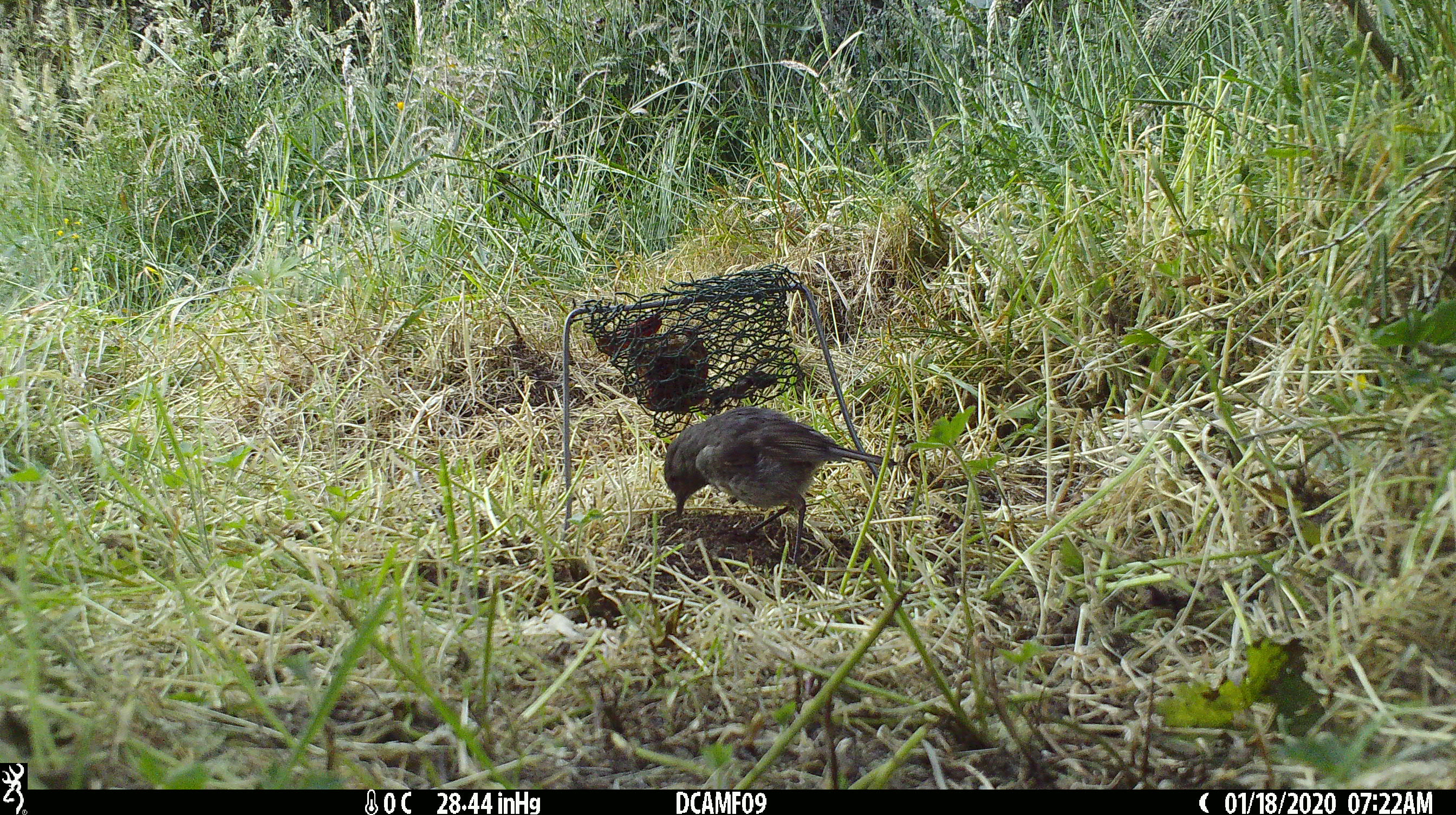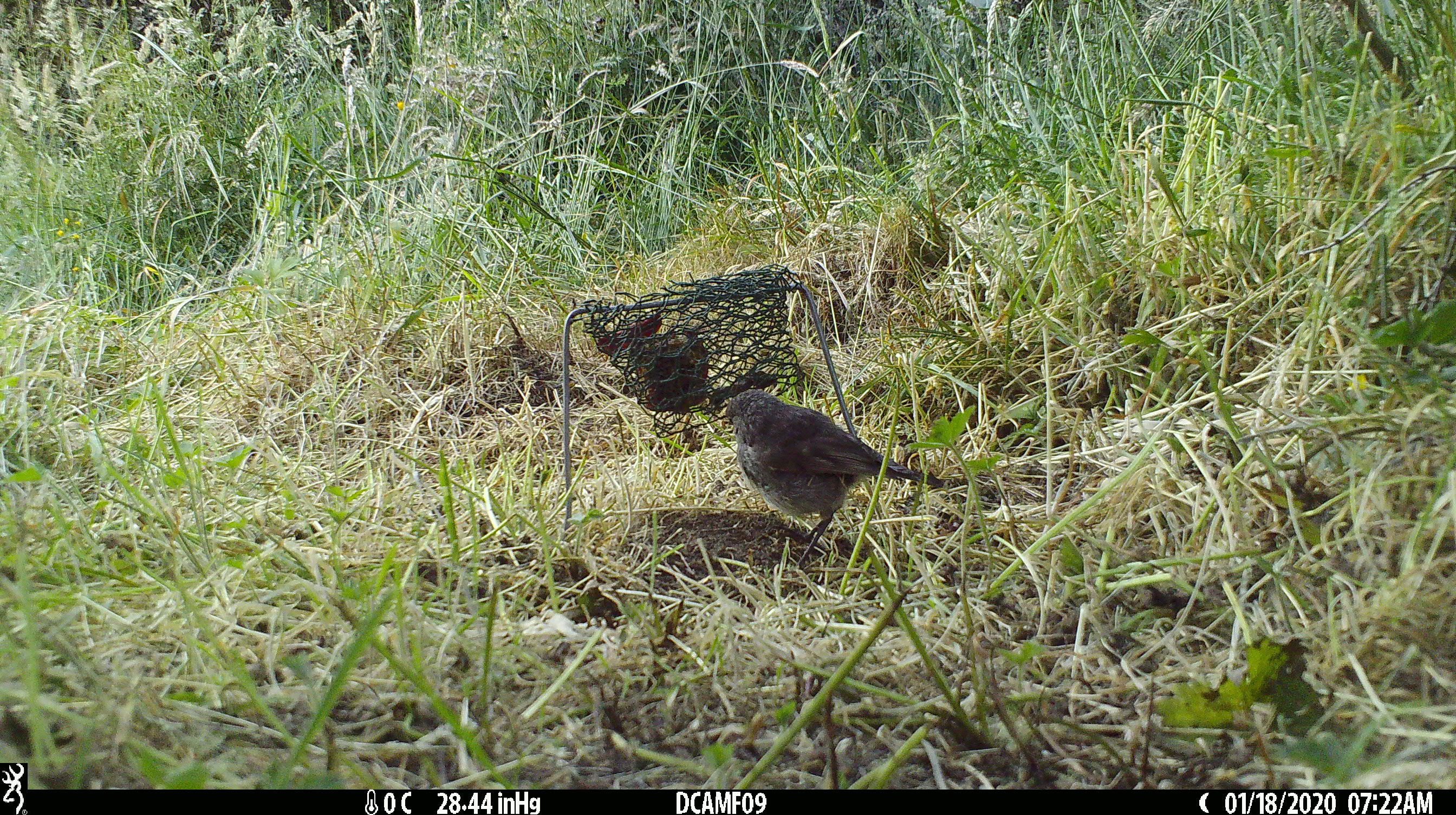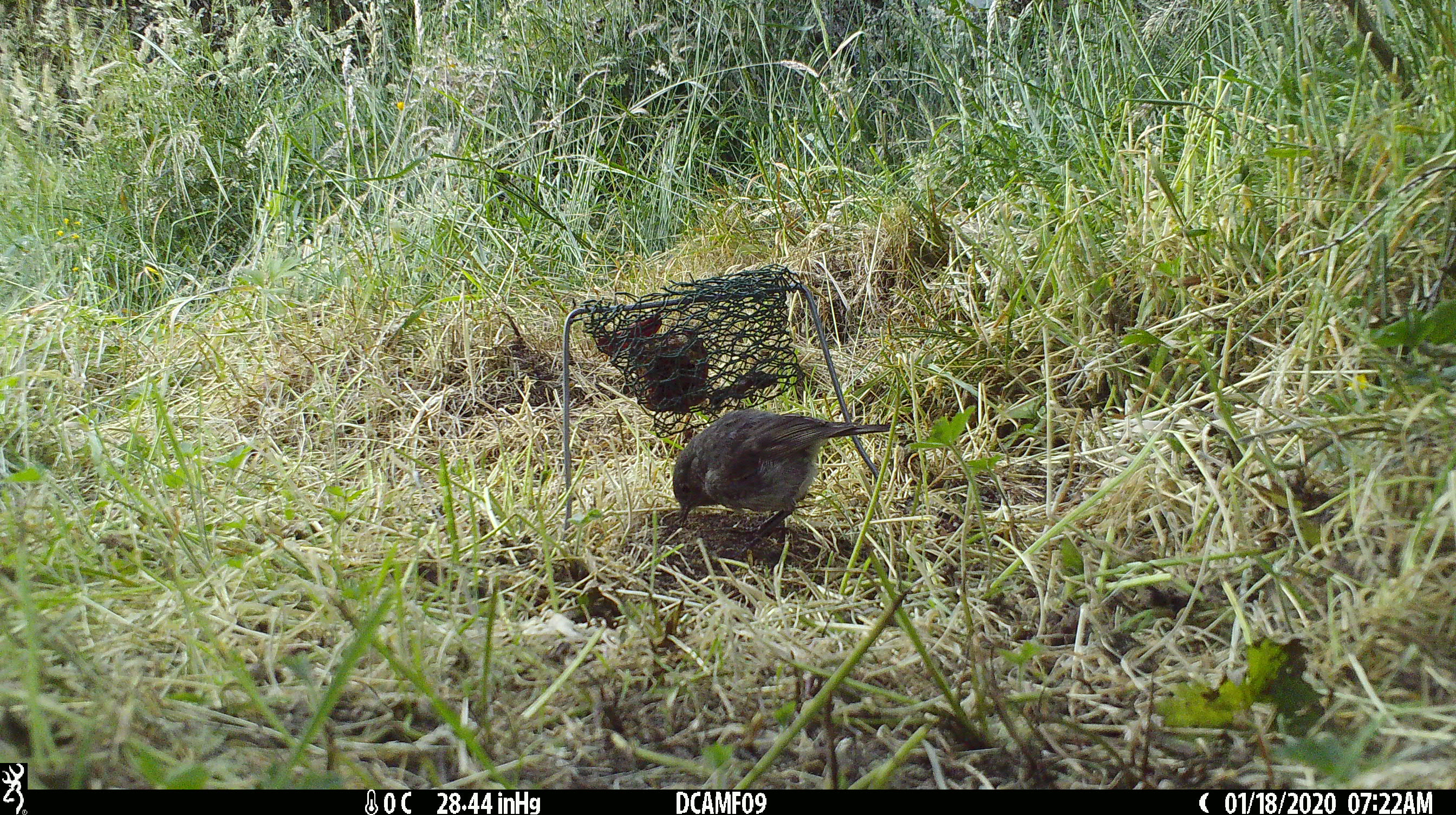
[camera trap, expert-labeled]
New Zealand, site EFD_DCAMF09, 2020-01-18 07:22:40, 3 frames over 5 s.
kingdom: Animalia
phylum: Chordata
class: Aves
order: Passeriformes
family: Petroicidae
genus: Petroica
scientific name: Petroica australis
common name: new zealand robin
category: robin